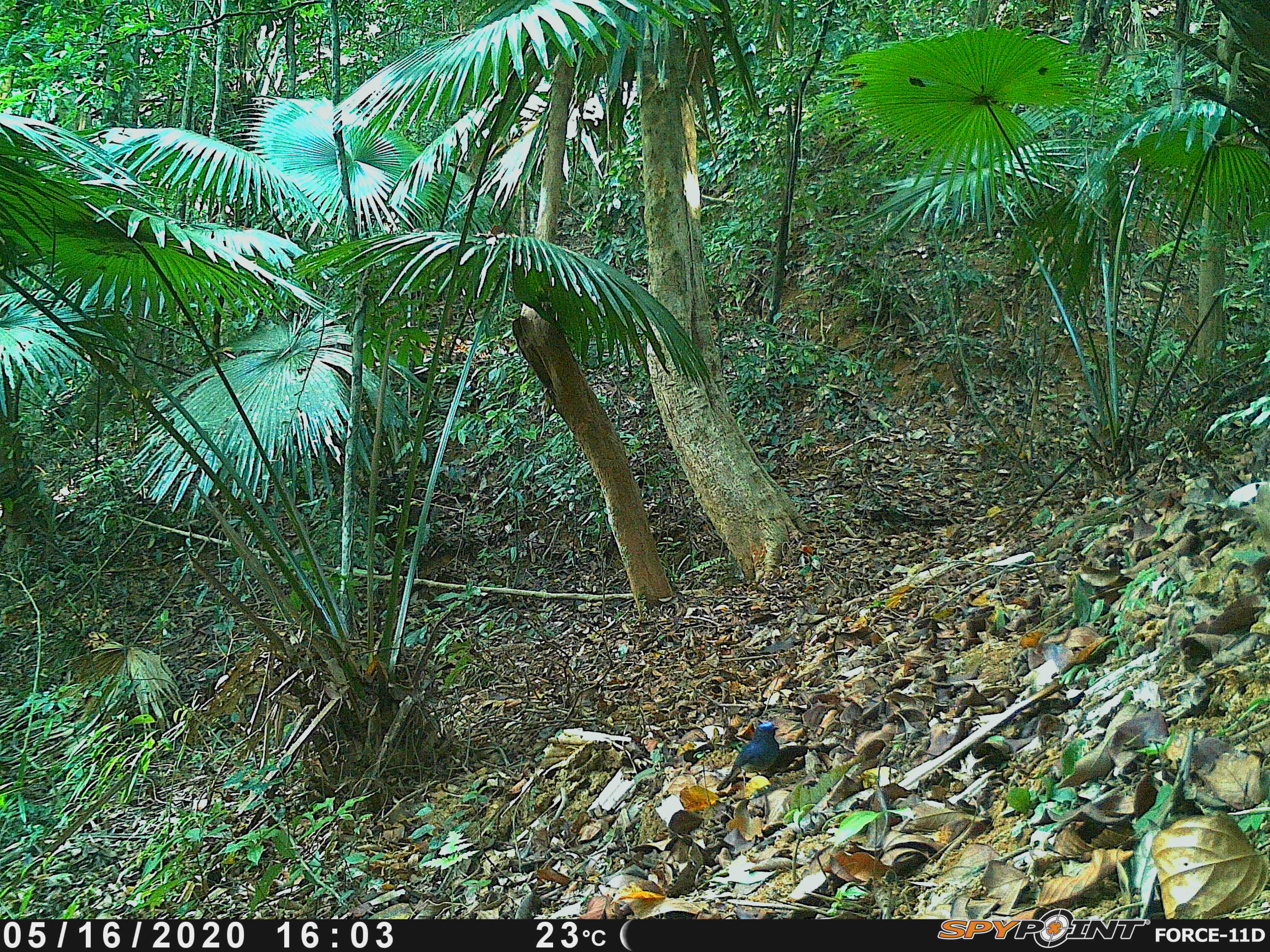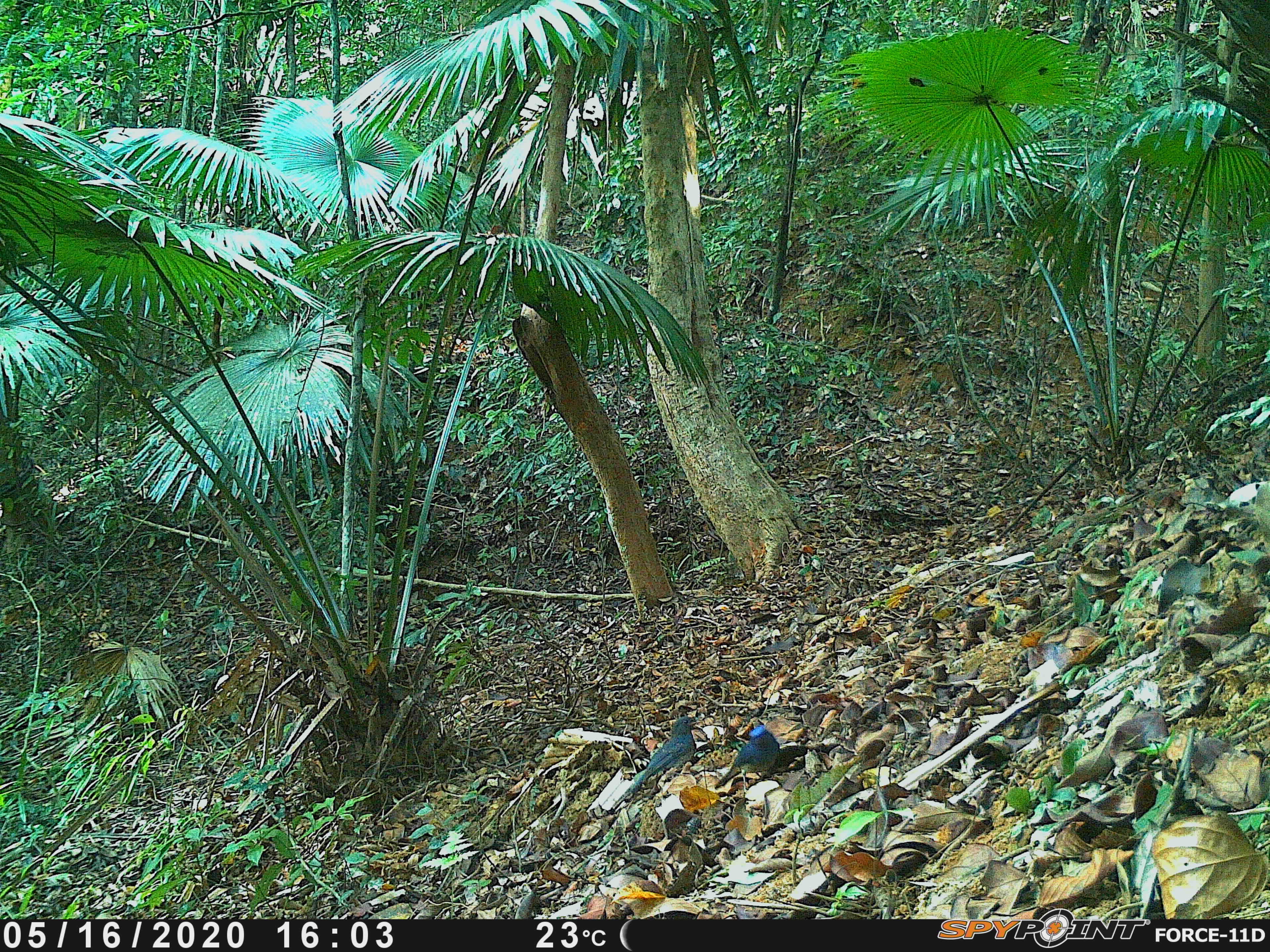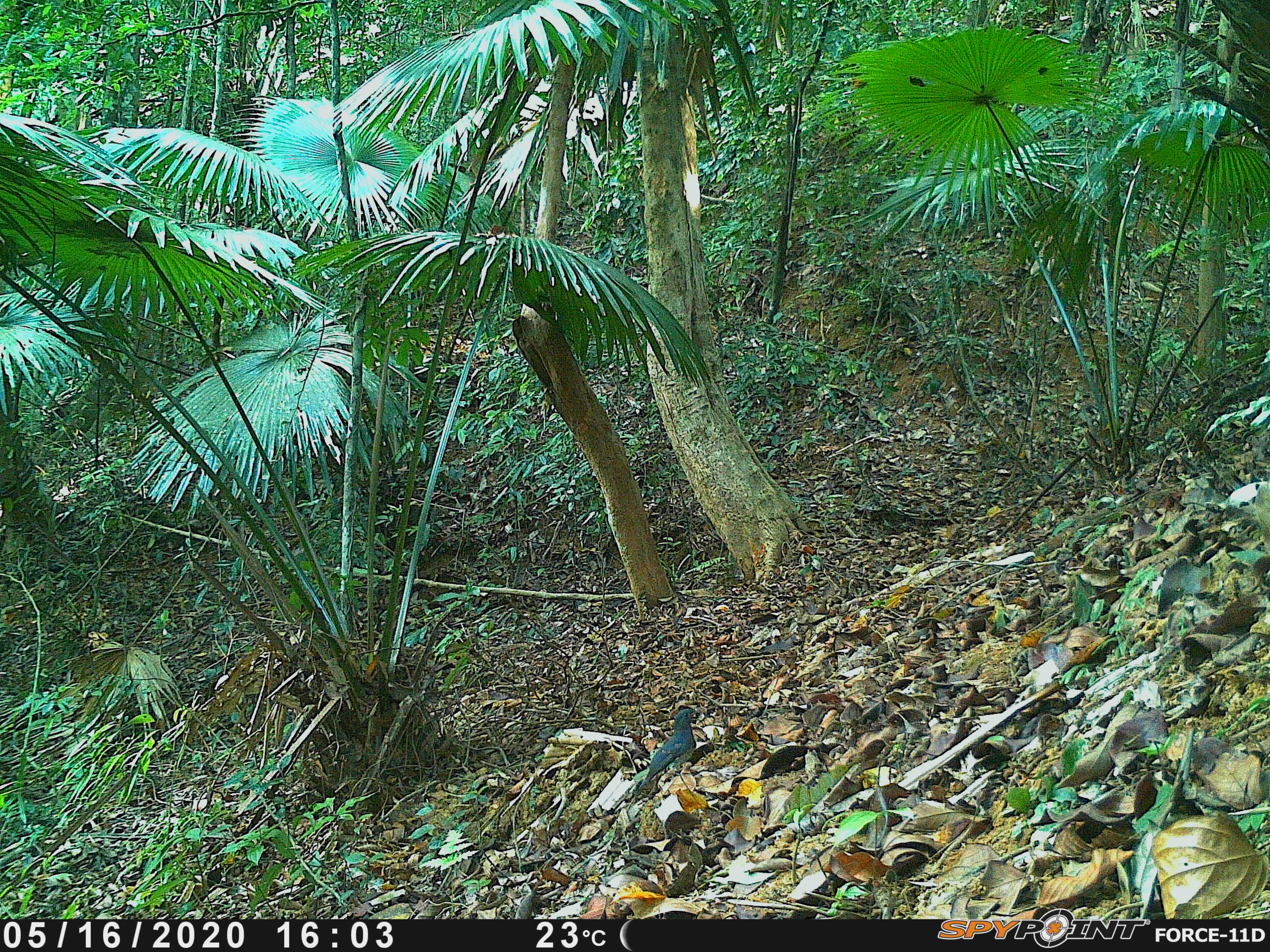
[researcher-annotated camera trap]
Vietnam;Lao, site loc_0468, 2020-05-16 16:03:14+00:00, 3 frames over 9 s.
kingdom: Animalia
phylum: Chordata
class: Aves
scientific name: Aves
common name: bird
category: unidentified bird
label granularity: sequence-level